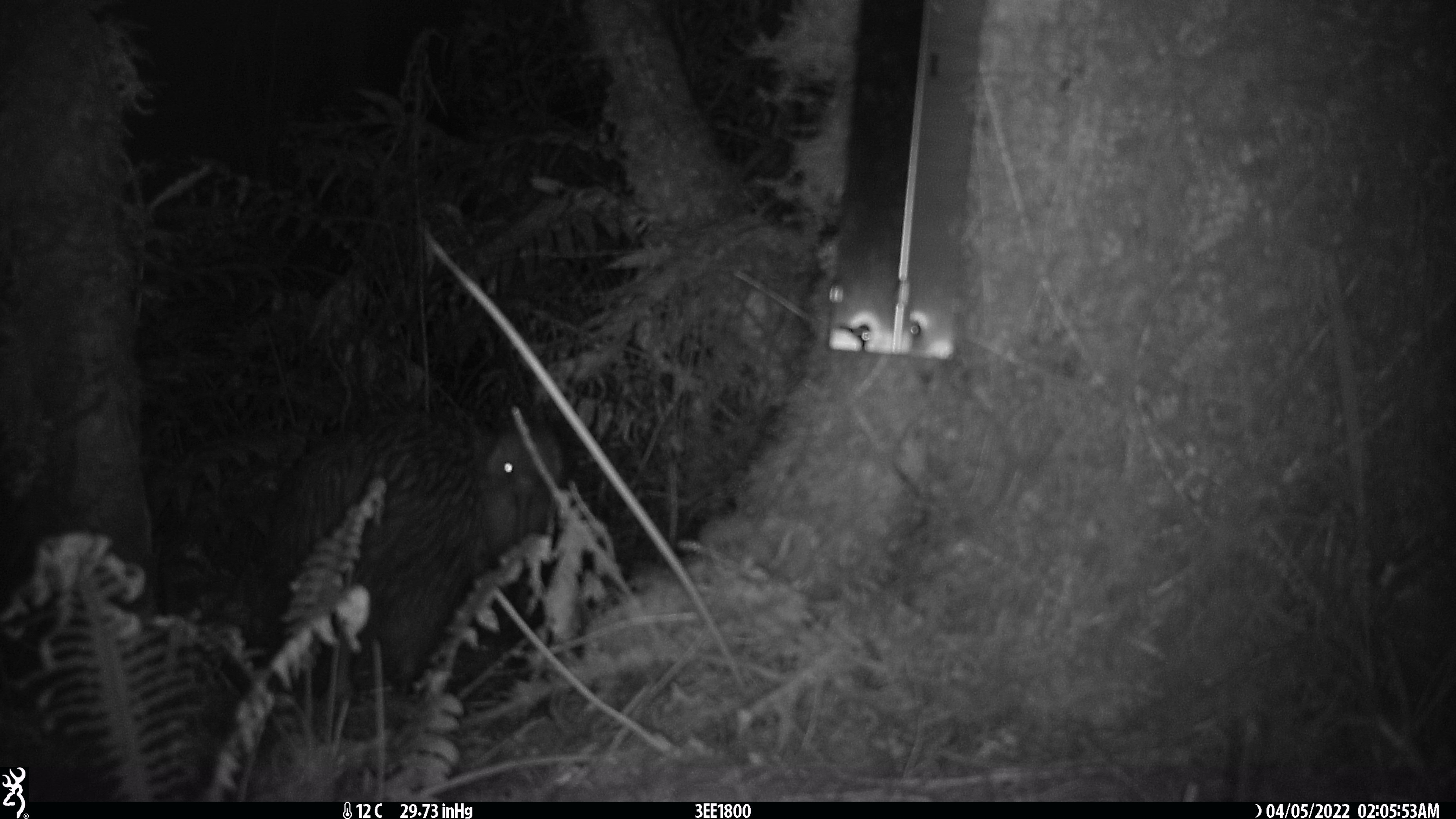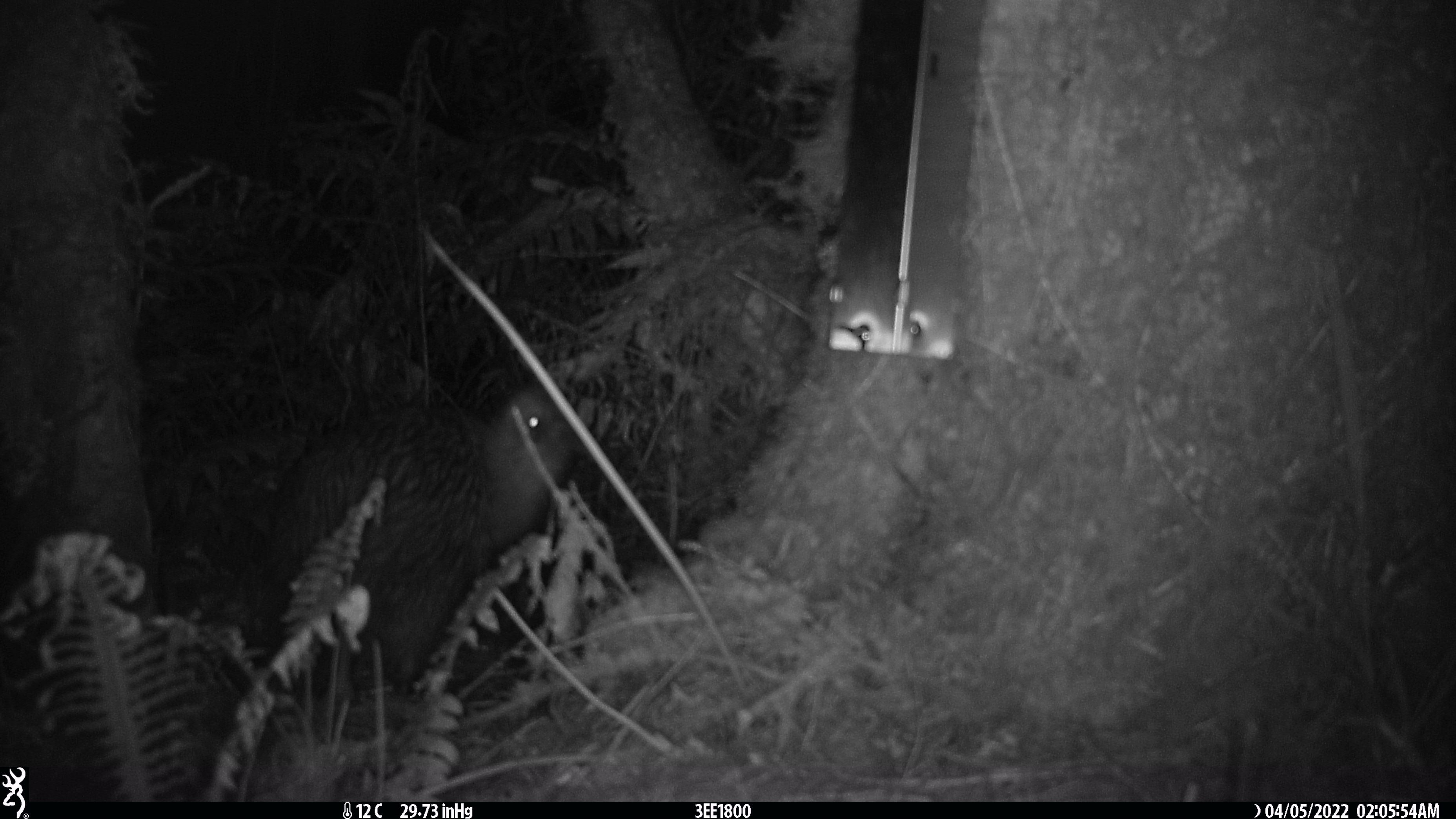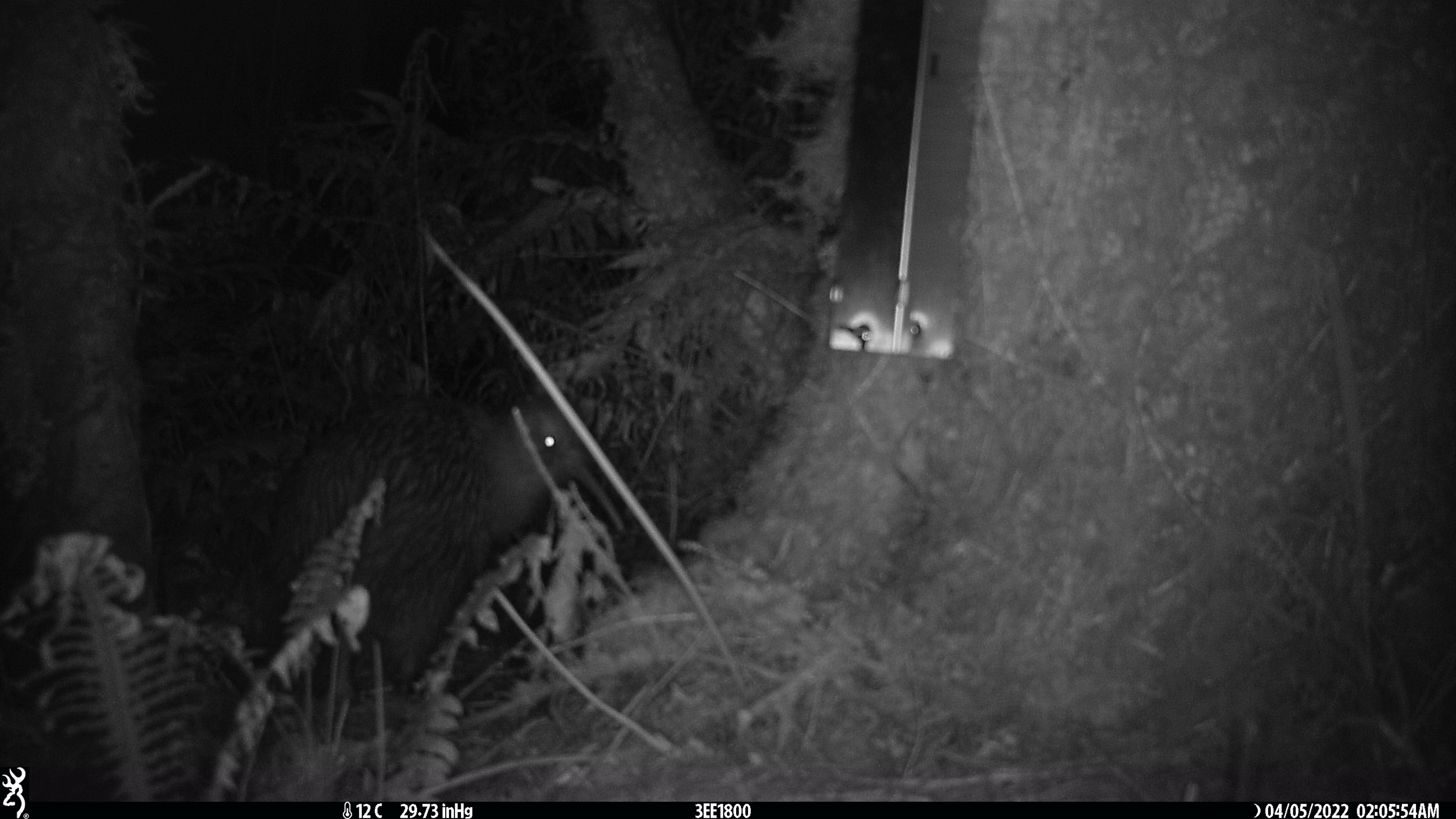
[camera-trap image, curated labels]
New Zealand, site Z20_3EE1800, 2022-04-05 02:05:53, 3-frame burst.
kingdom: Animalia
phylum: Chordata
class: Aves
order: Apterygiformes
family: Apterygidae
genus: Apteryx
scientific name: Apteryx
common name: kiwi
Kiwi (Apteryx).